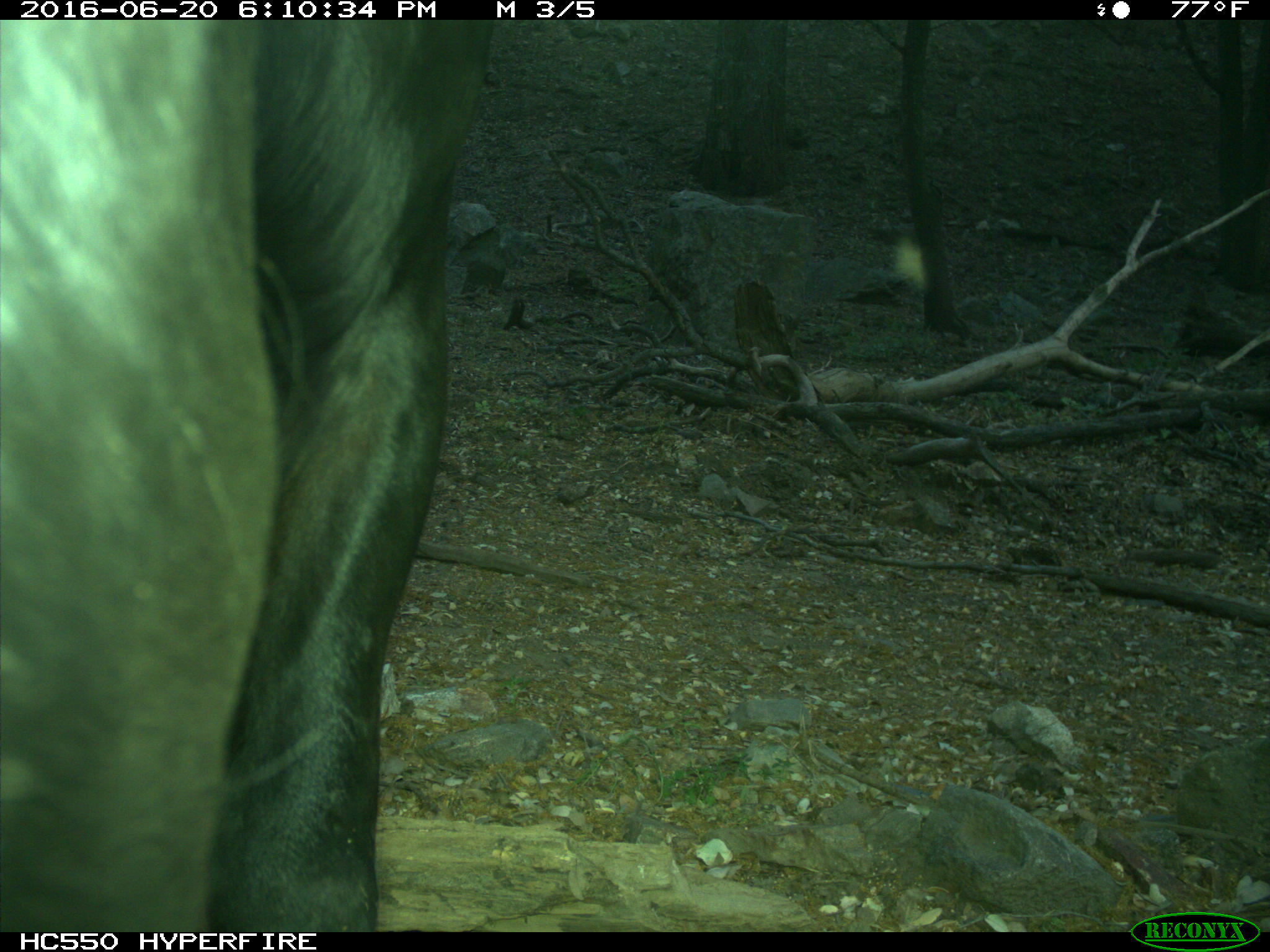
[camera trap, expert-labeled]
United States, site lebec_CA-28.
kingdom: Animalia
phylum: Chordata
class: Mammalia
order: Artiodactyla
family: Bovidae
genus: Bos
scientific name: Bos taurus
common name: domestic cow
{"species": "Bos taurus (domestic cow)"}